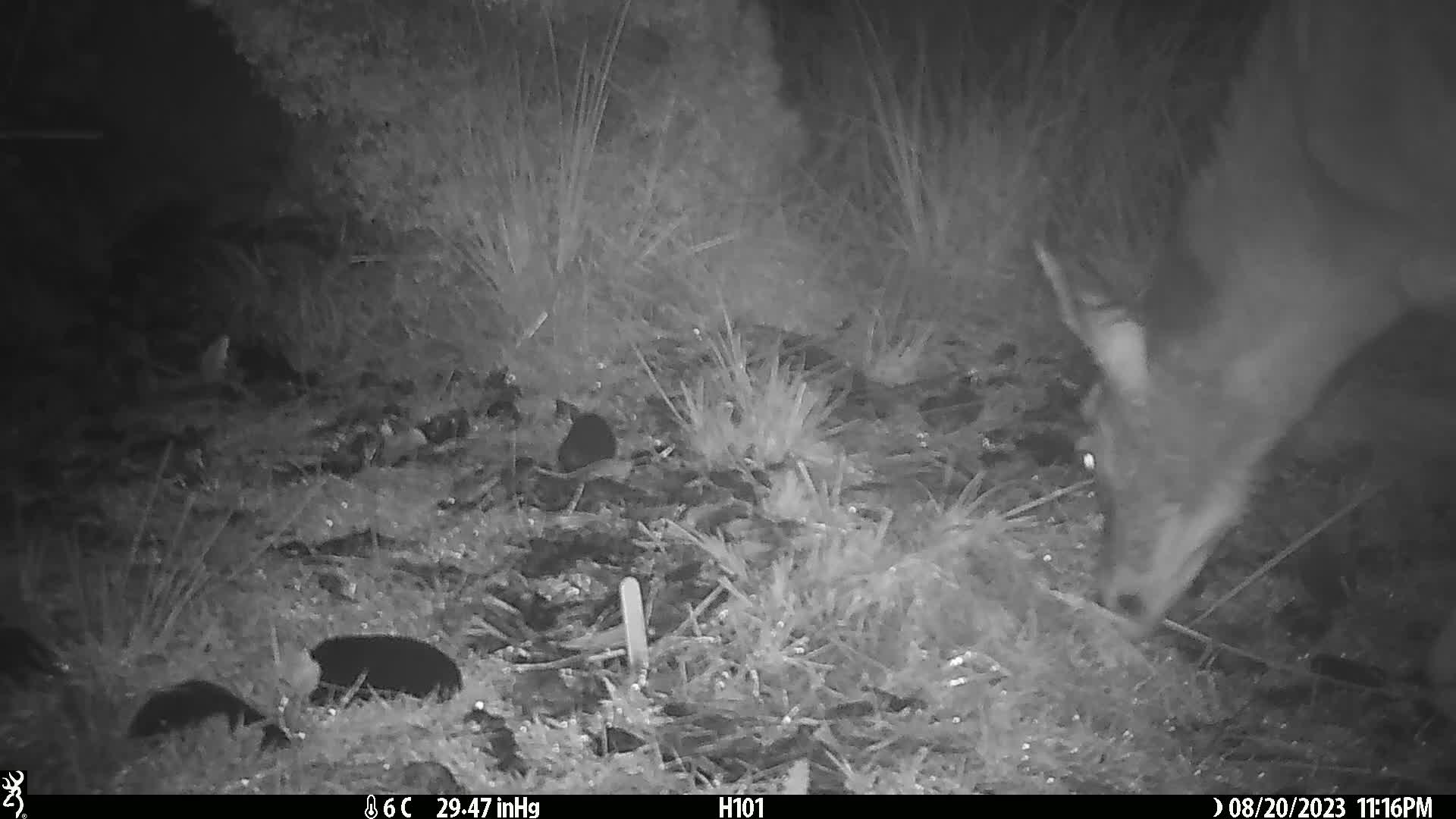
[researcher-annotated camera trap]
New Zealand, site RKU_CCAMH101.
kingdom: Animalia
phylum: Chordata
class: Mammalia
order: Artiodactyla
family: Cervidae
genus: Odocoileus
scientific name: Odocoileus virginianus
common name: white-tailed deer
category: white tailed deer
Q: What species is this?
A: White tailed deer (white-tailed deer) (Odocoileus virginianus).